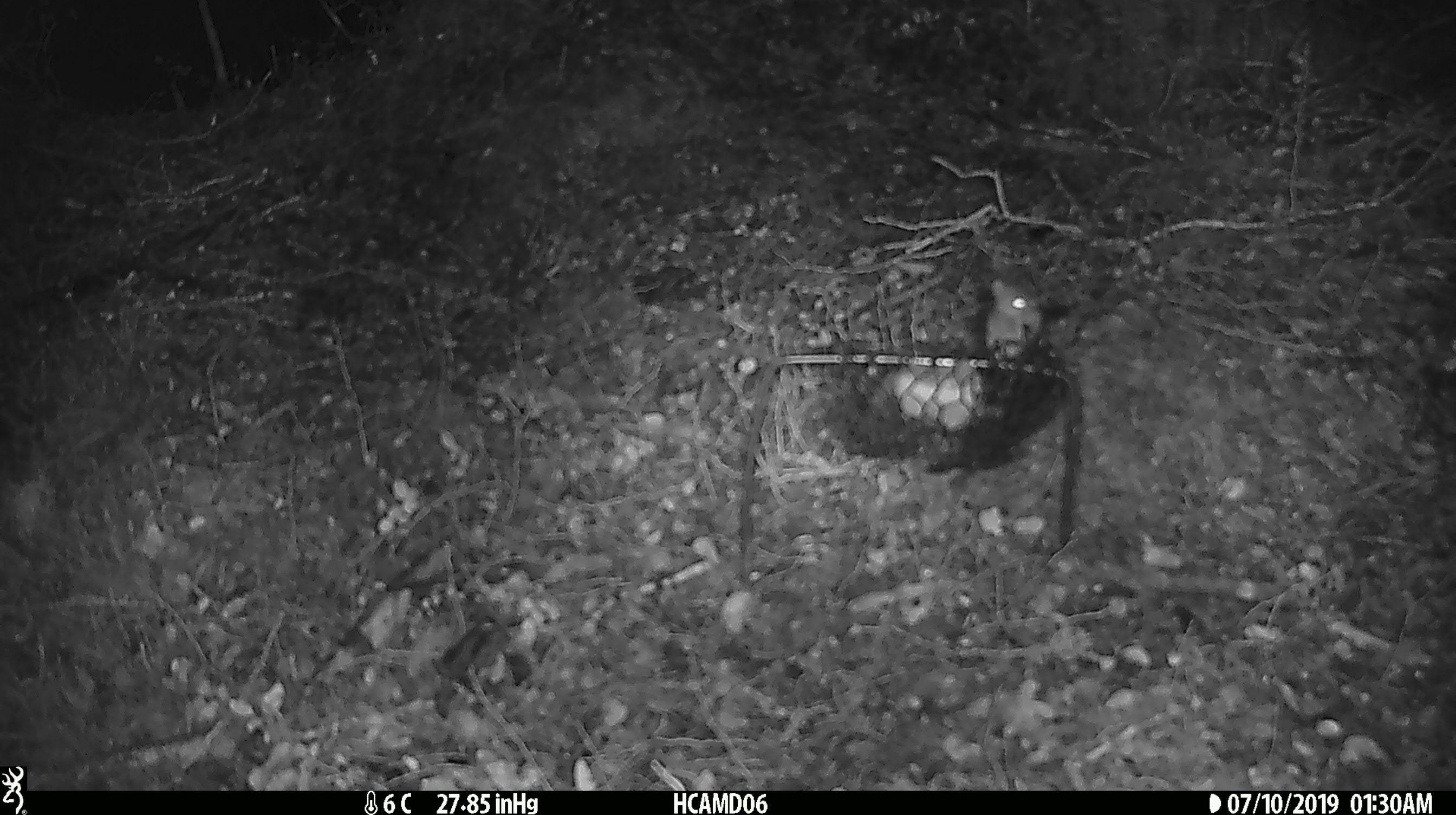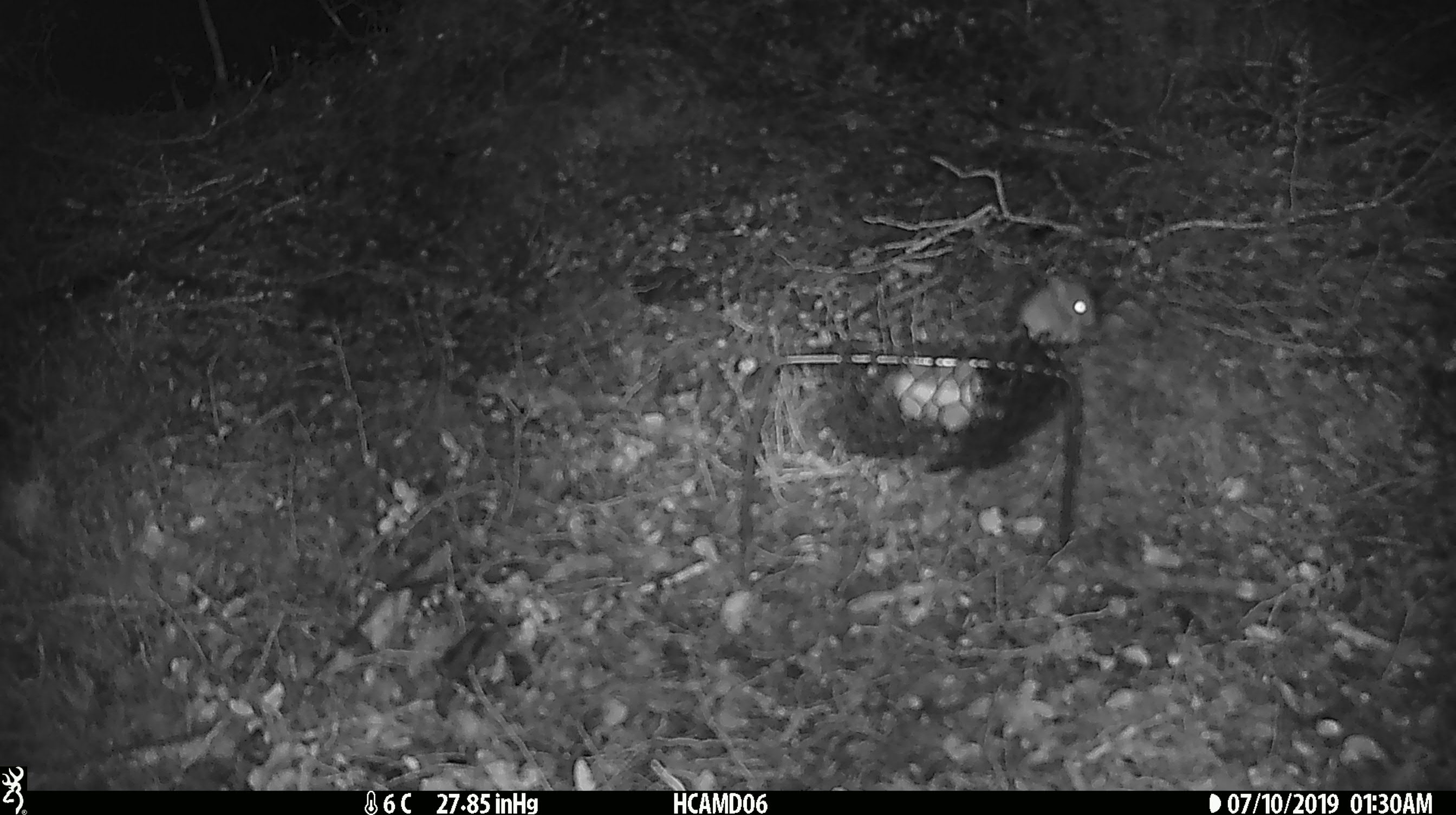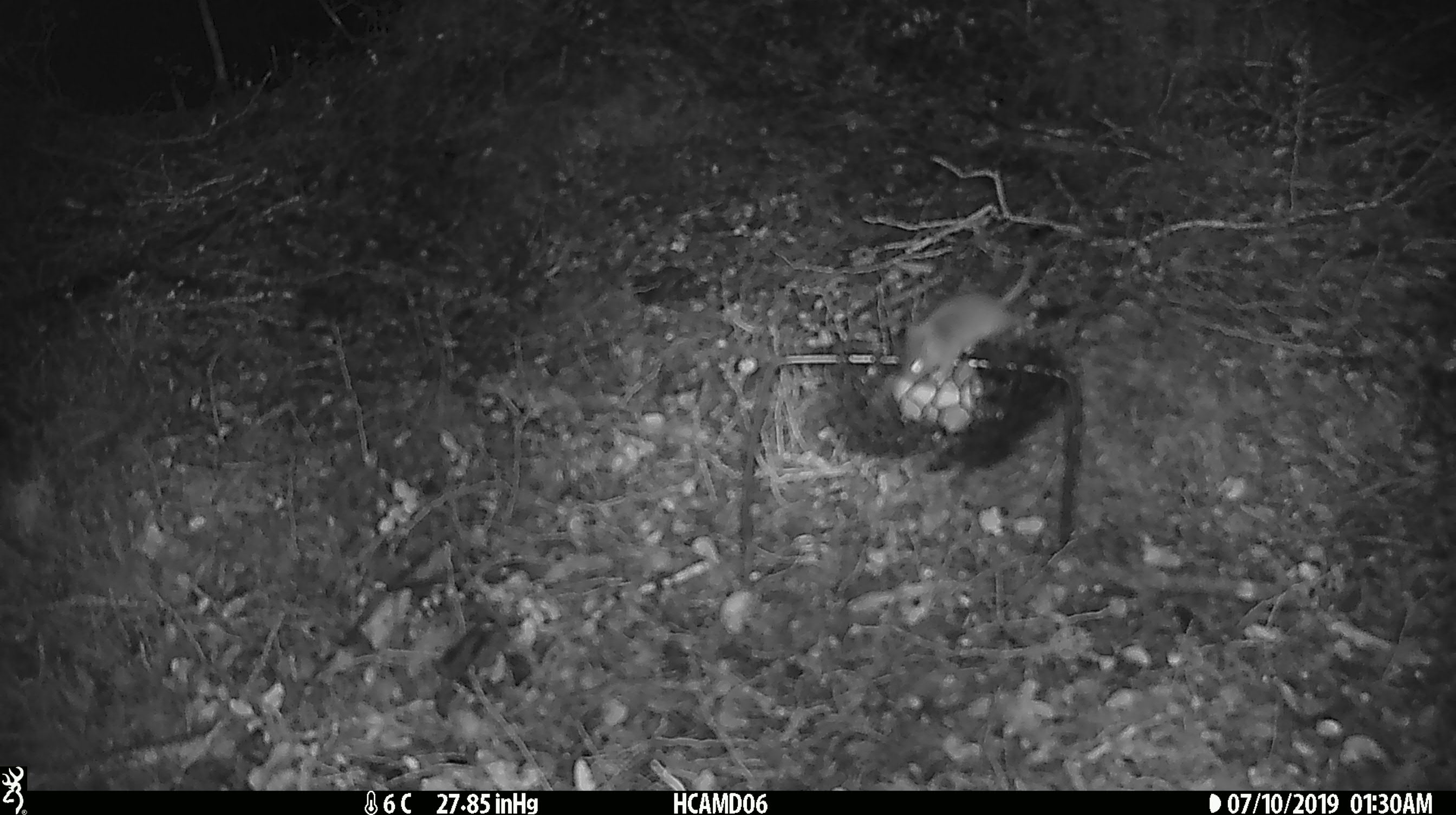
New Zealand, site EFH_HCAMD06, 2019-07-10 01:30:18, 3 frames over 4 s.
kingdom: Animalia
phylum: Chordata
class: Mammalia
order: Rodentia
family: Muridae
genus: Mus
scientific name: Mus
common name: mouse